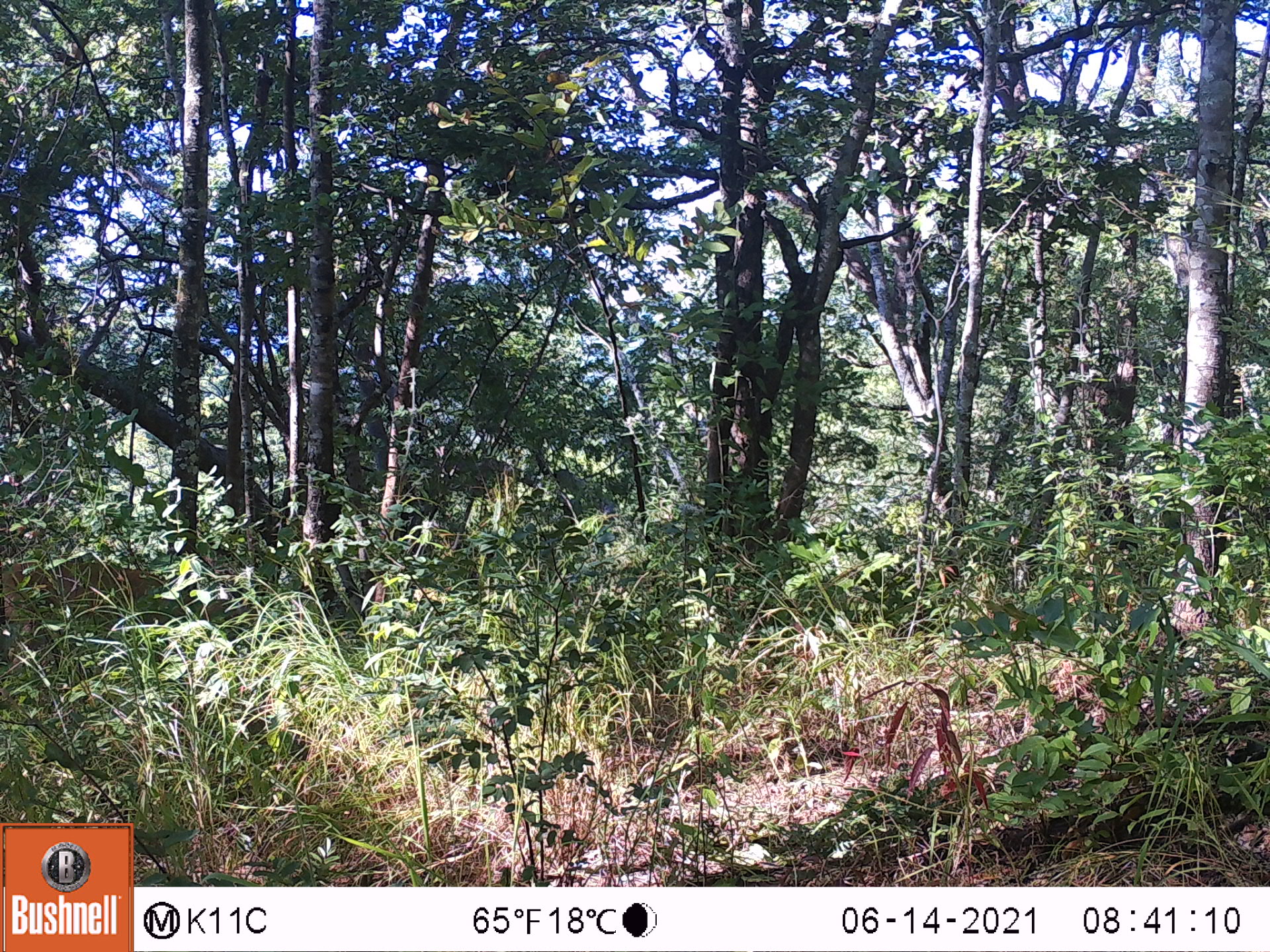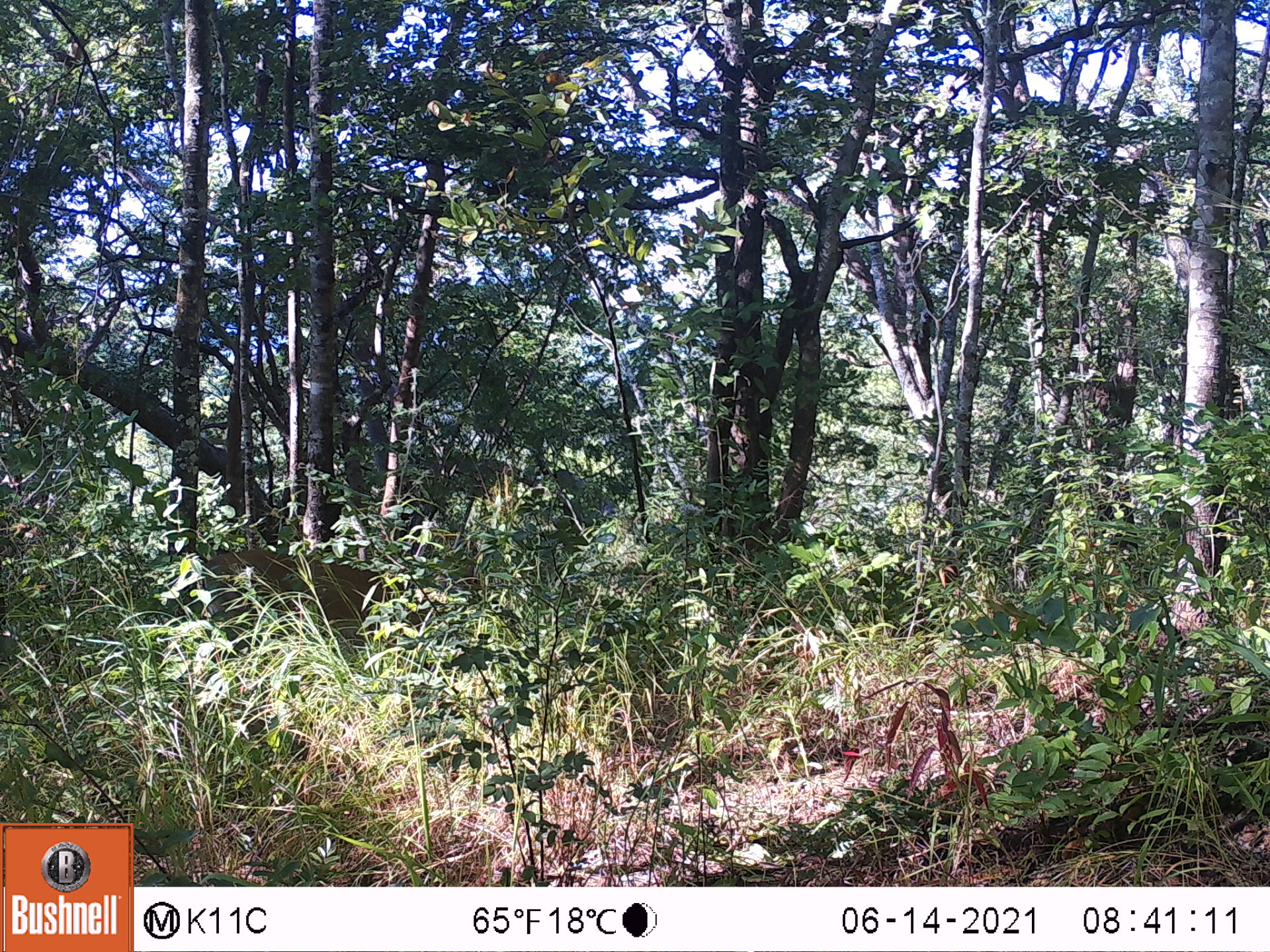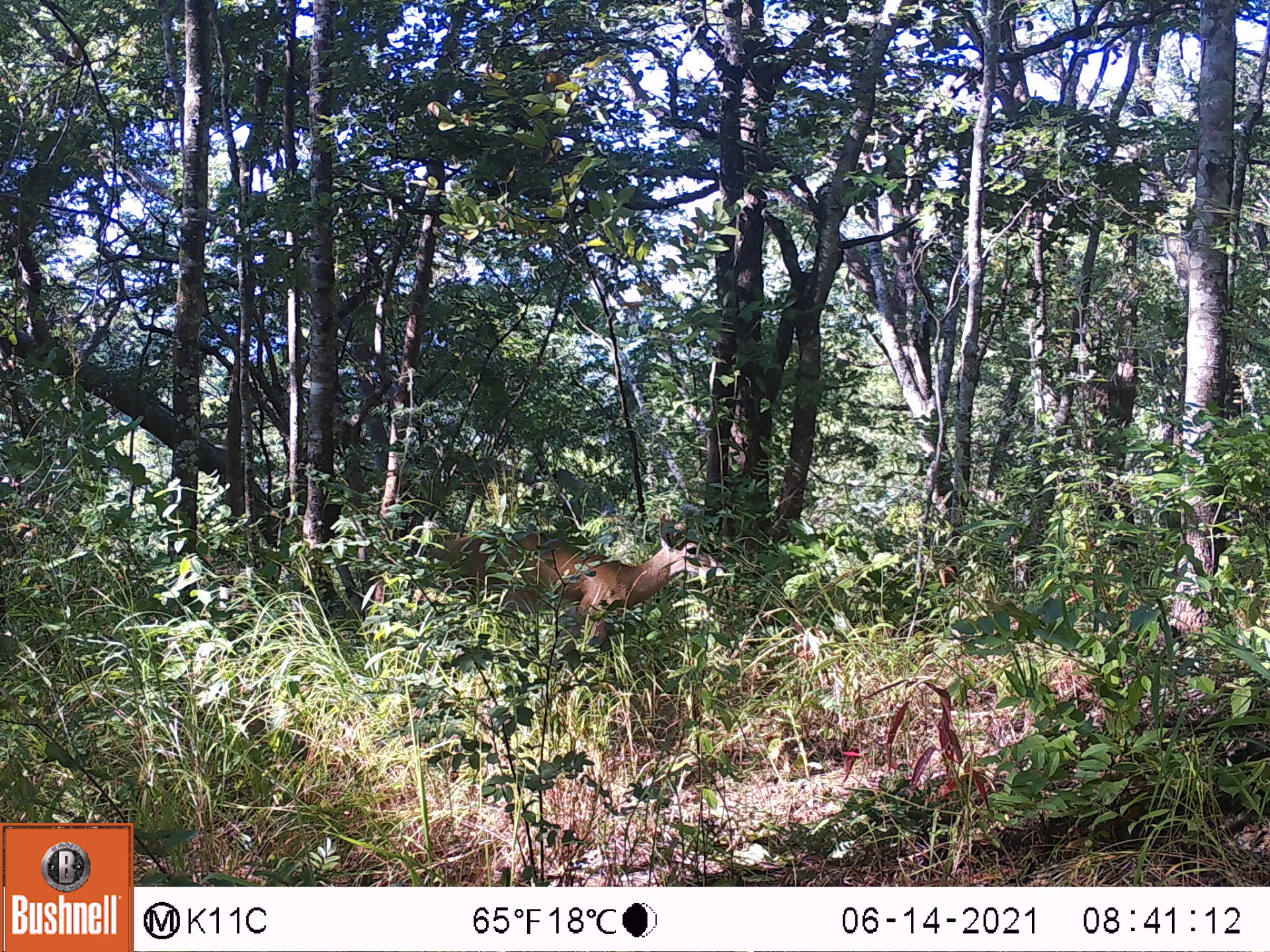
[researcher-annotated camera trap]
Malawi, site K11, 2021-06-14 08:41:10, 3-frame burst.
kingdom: Animalia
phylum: Chordata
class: Mammalia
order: Artiodactyla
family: Bovidae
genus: Sylvicapra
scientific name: Sylvicapra grimmia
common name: common duiker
Common duiker (Sylvicapra grimmia), count 1.